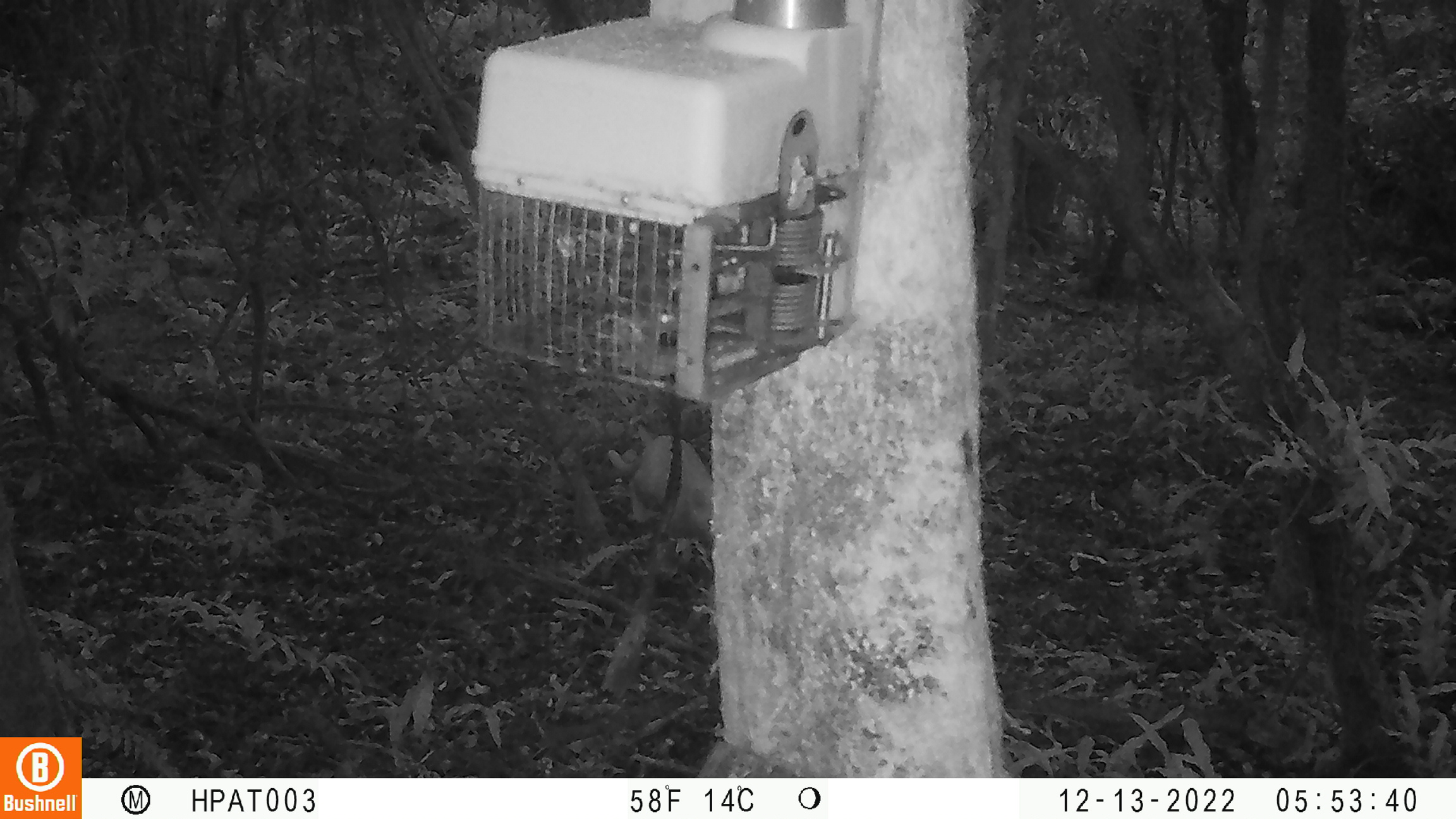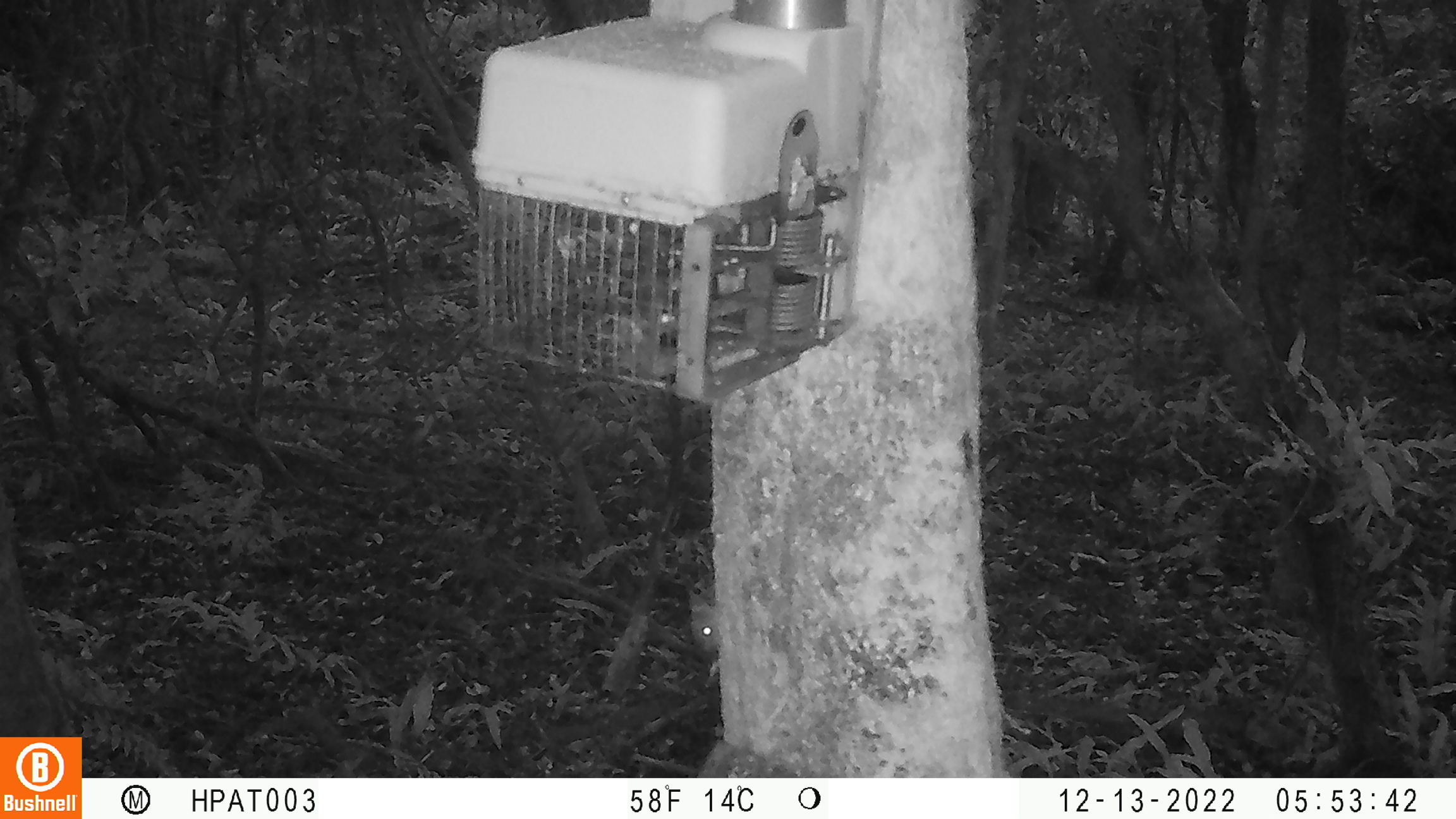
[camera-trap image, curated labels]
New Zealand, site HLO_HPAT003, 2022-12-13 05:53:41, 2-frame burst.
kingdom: Animalia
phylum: Chordata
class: Mammalia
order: Carnivora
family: Felidae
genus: Felis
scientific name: Felis catus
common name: domestic cat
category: cat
Cat (domestic cat) (Felis catus).